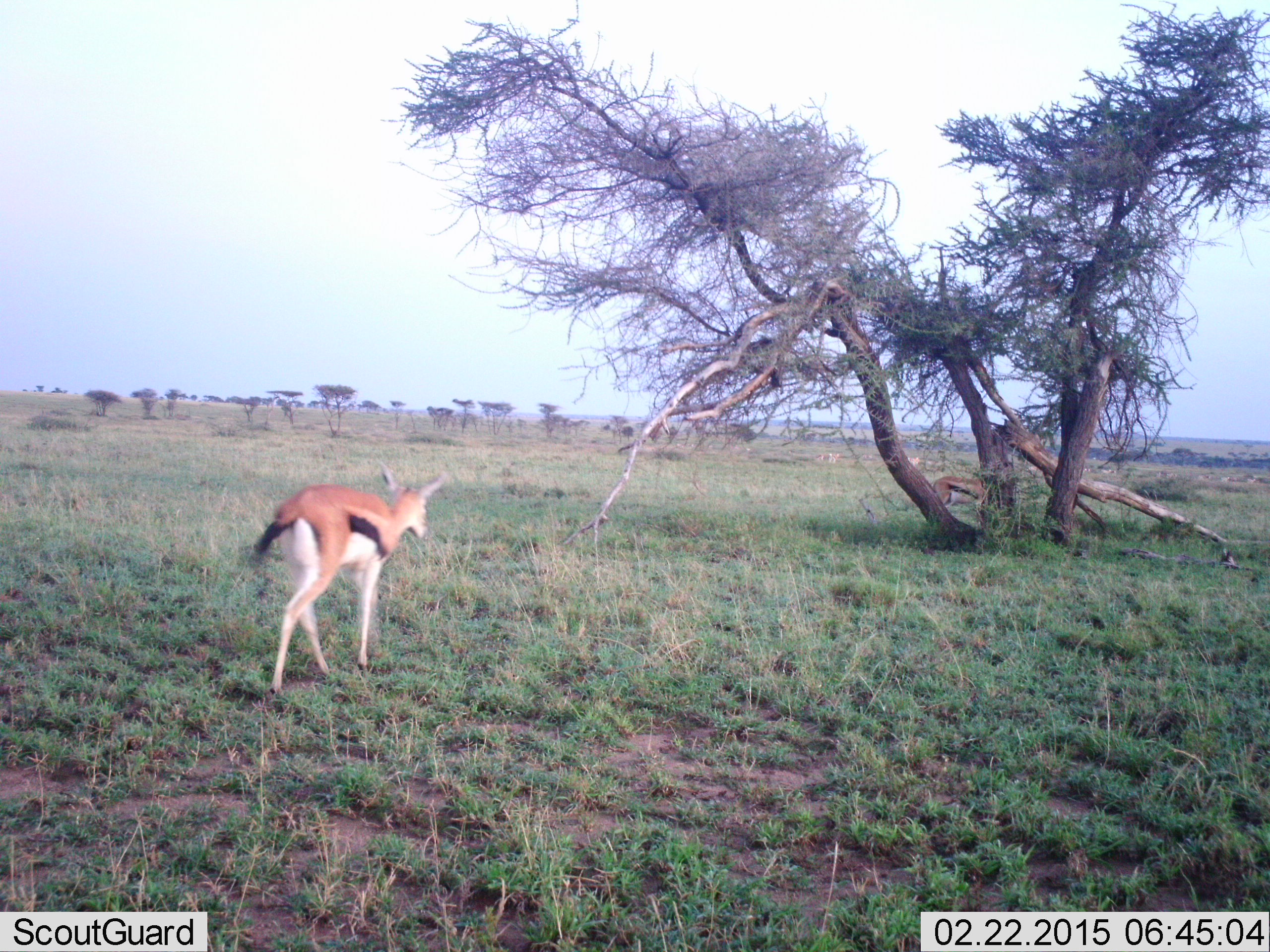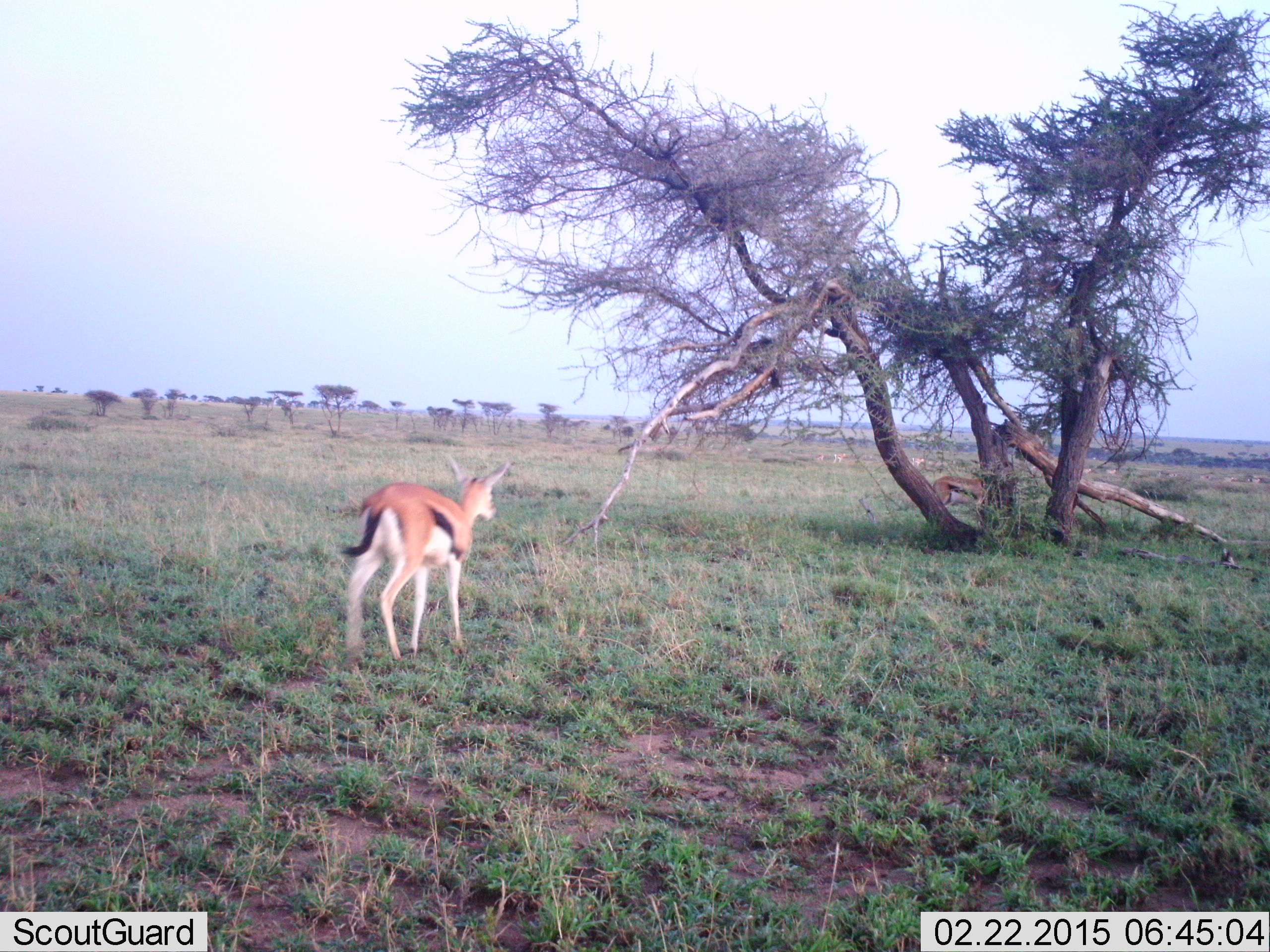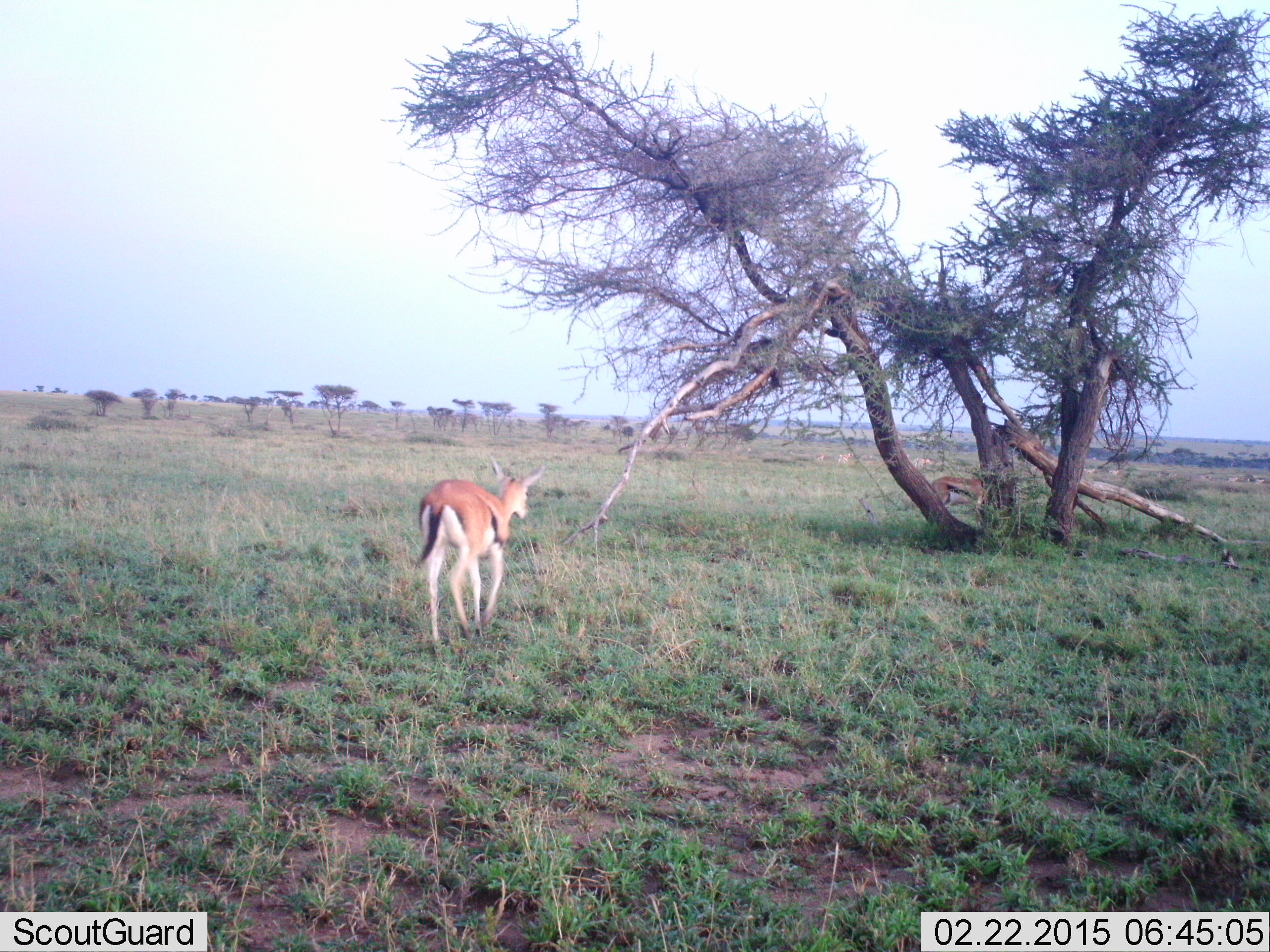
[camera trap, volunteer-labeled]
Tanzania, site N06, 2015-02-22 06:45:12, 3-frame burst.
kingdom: Animalia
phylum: Chordata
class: Mammalia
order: Artiodactyla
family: Bovidae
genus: Eudorcas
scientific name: Eudorcas thomsonii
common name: thomson's gazelle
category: gazellethomsons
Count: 2.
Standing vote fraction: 60%.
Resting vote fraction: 0%.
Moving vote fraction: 80%.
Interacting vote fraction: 0%.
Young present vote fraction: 10%.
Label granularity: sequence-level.